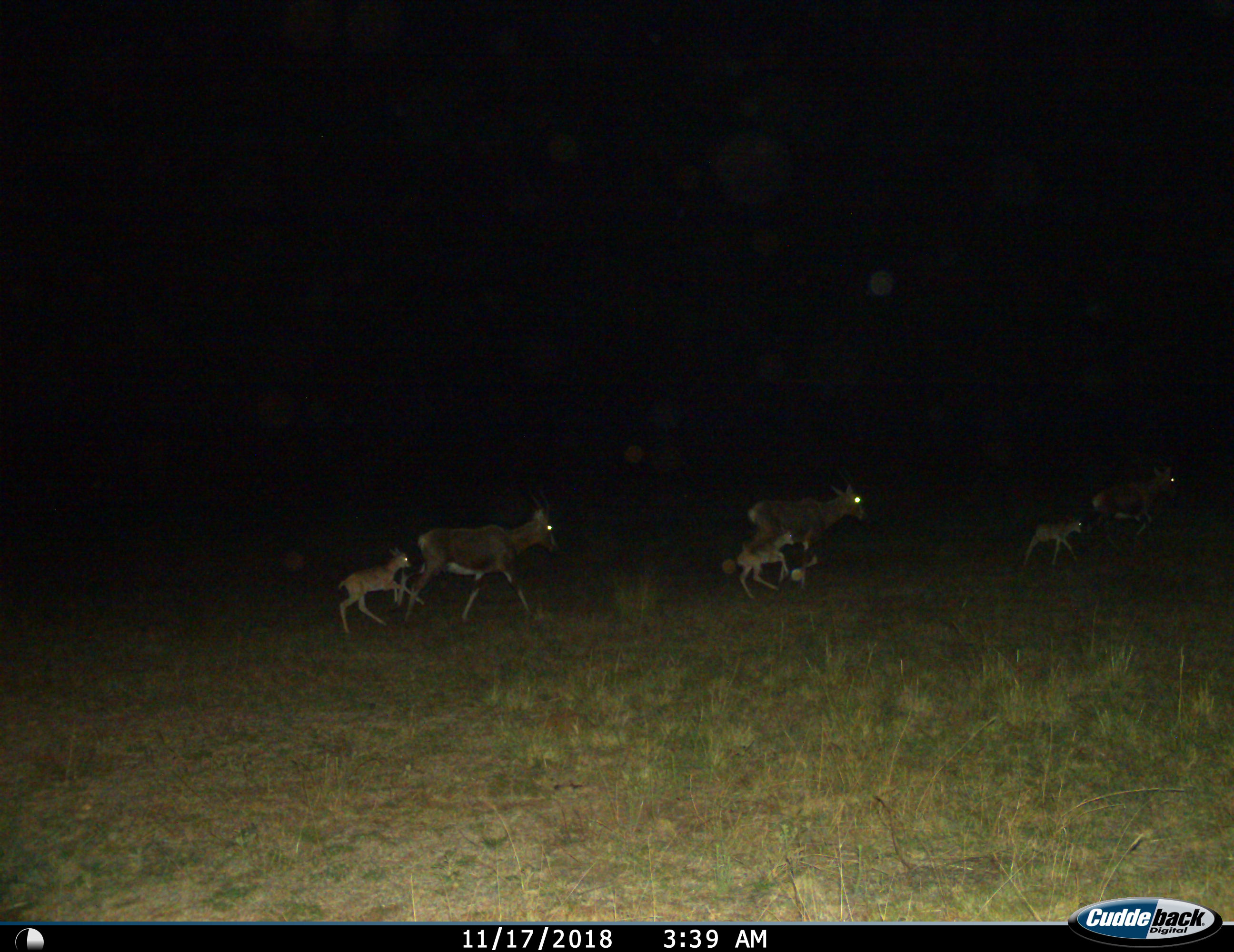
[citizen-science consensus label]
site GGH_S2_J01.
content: unidentified animal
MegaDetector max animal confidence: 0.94